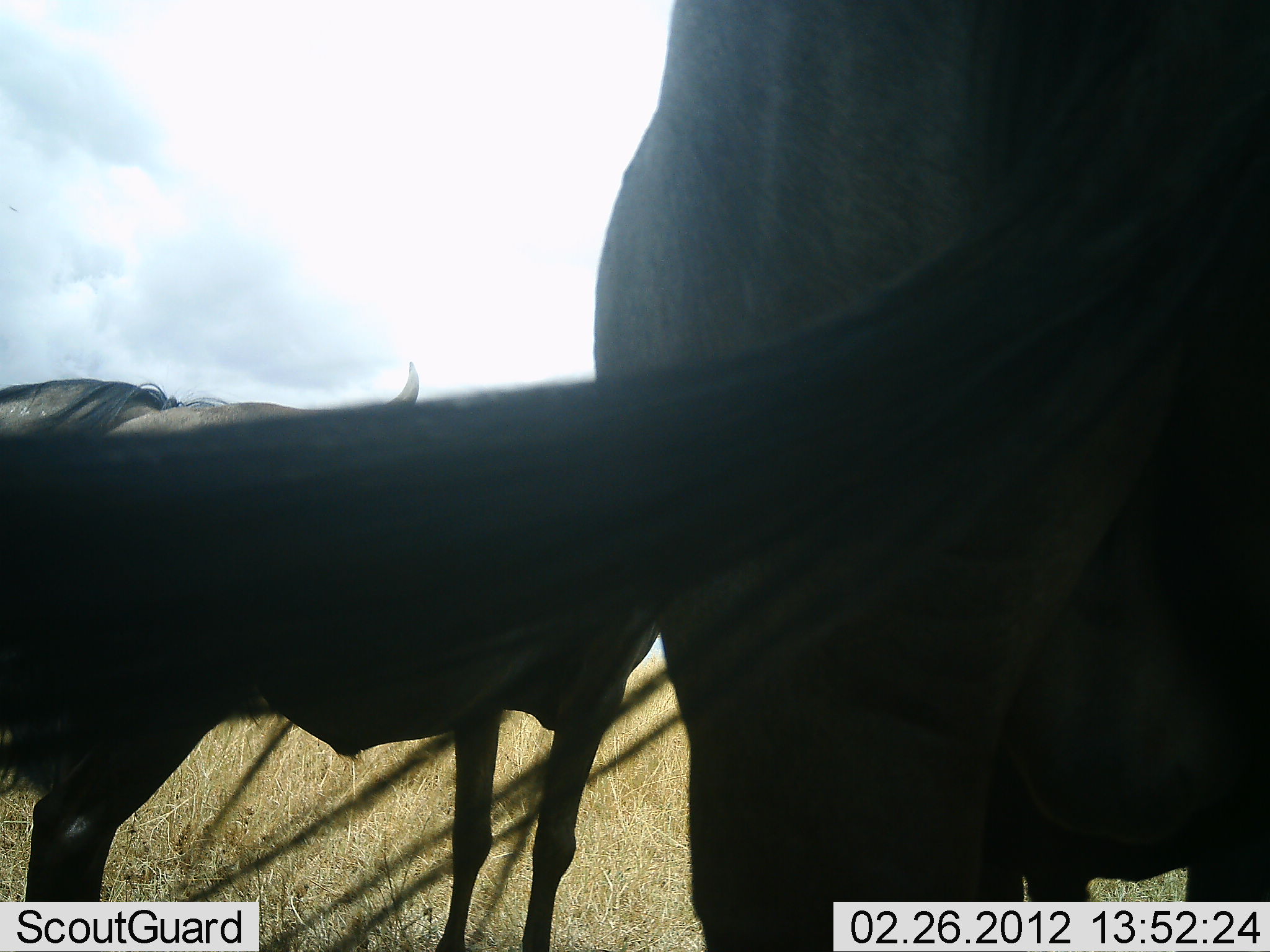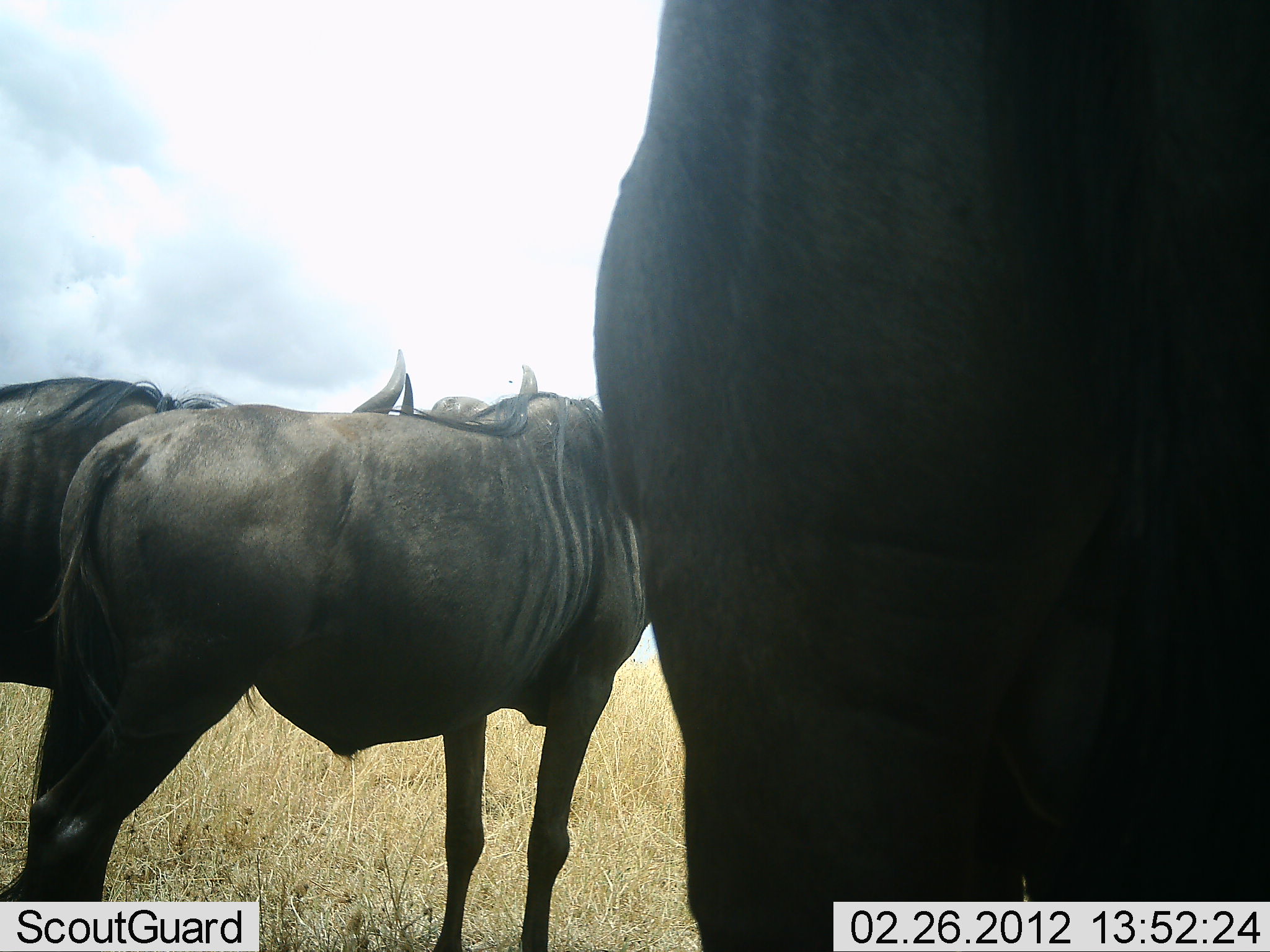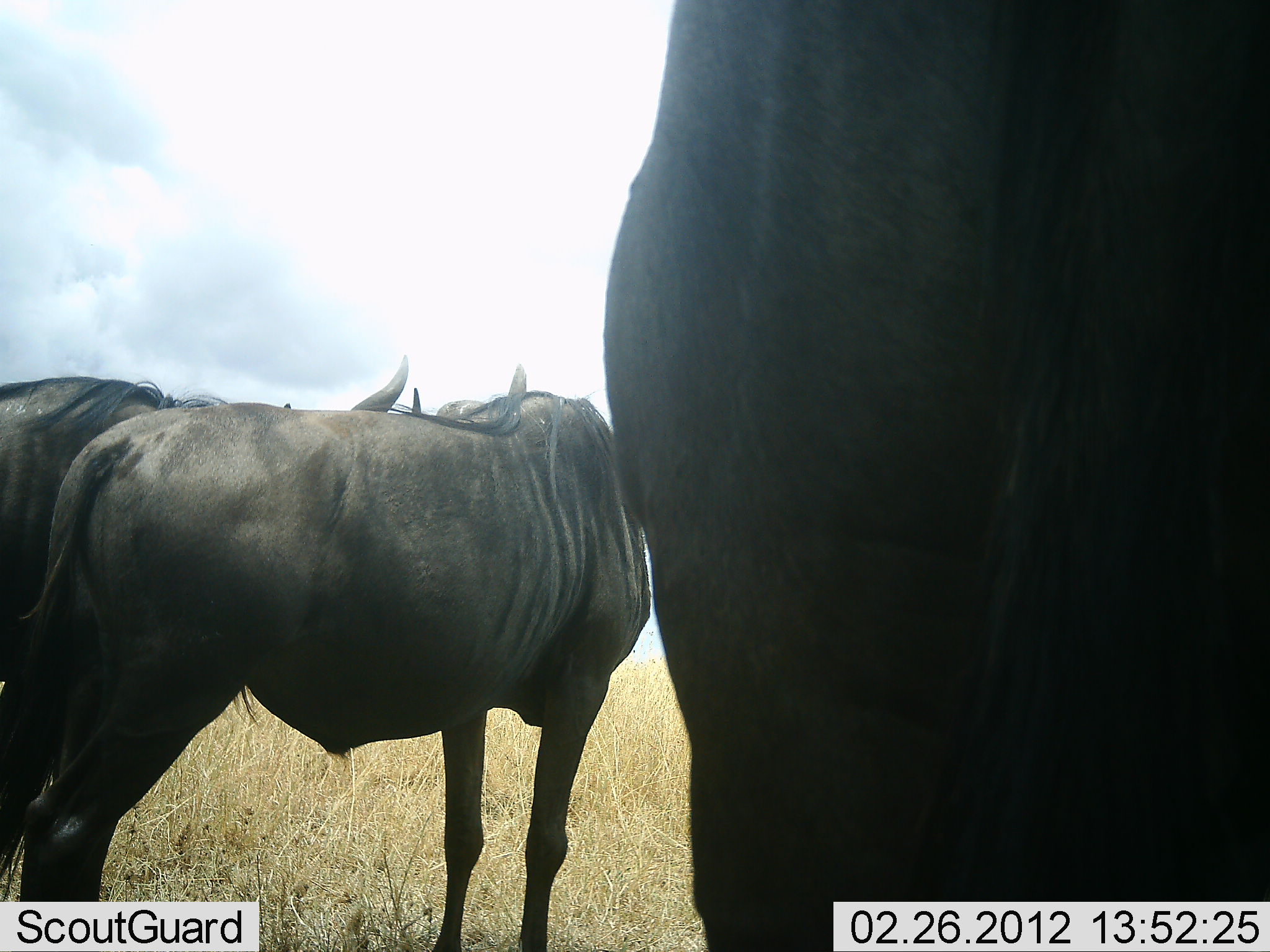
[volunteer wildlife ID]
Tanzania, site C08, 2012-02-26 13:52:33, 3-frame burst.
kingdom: Animalia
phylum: Chordata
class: Mammalia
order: Artiodactyla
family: Bovidae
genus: Connochaetes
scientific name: Connochaetes taurinus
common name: blue wildebeest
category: wildebeest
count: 3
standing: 95%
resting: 5%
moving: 5%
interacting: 5%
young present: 0%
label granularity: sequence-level